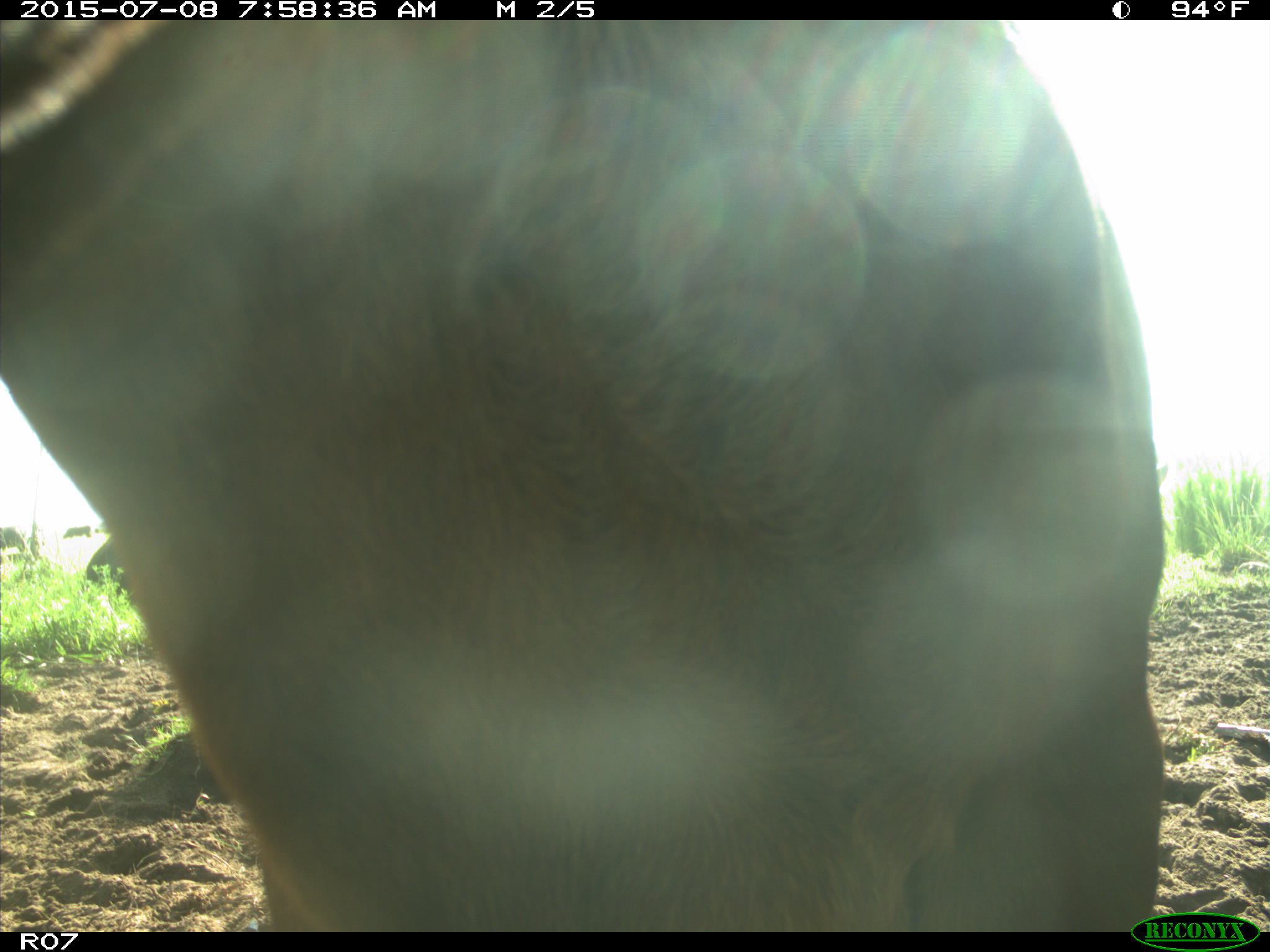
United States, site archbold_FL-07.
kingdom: Animalia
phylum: Chordata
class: Mammalia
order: Artiodactyla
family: Bovidae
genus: Bos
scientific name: Bos taurus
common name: domestic cow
Bos taurus (domestic cow).